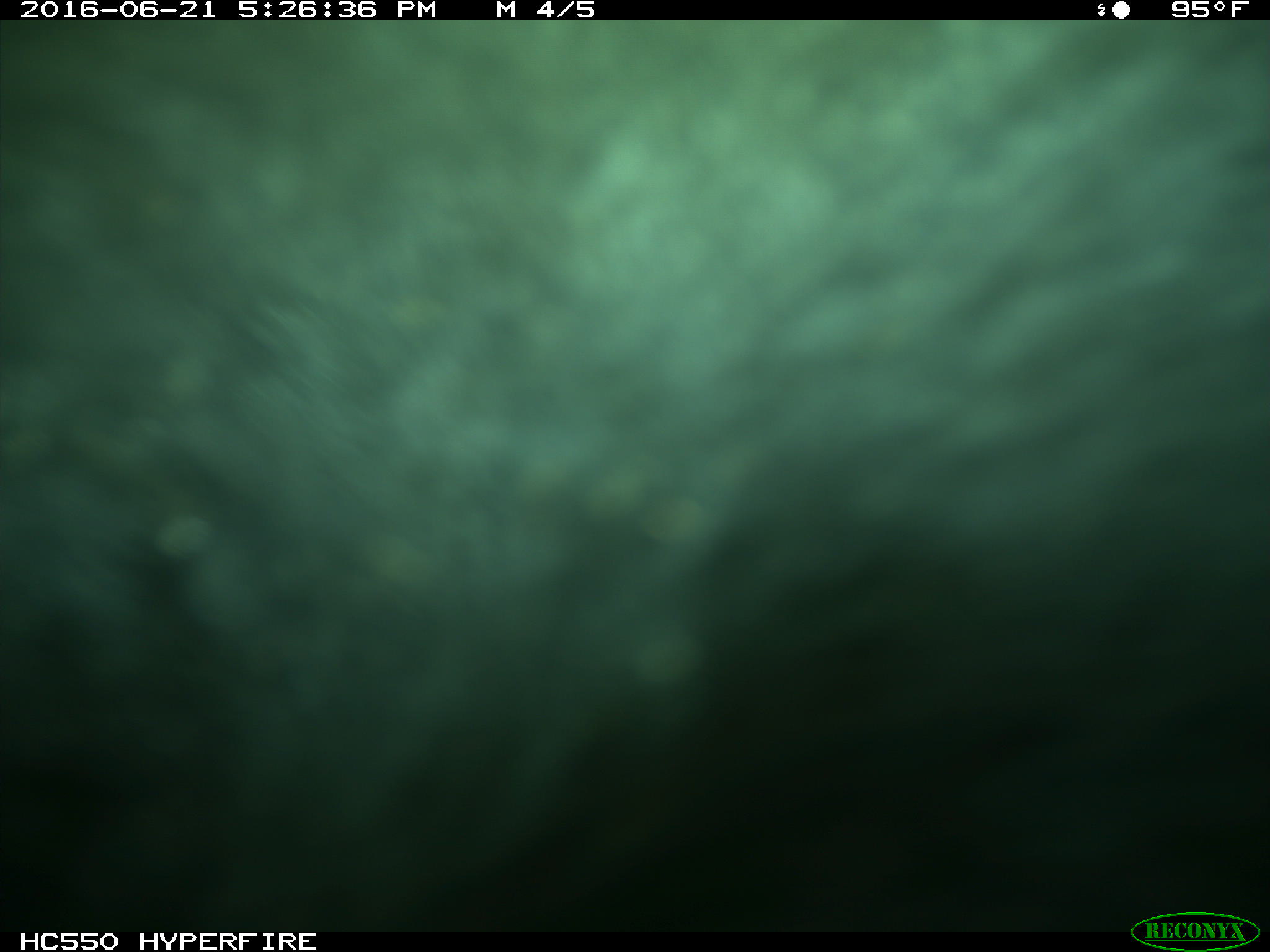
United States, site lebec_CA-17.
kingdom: Animalia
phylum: Chordata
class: Mammalia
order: Artiodactyla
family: Bovidae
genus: Bos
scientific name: Bos taurus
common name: domestic cow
Bos taurus (domestic cow).